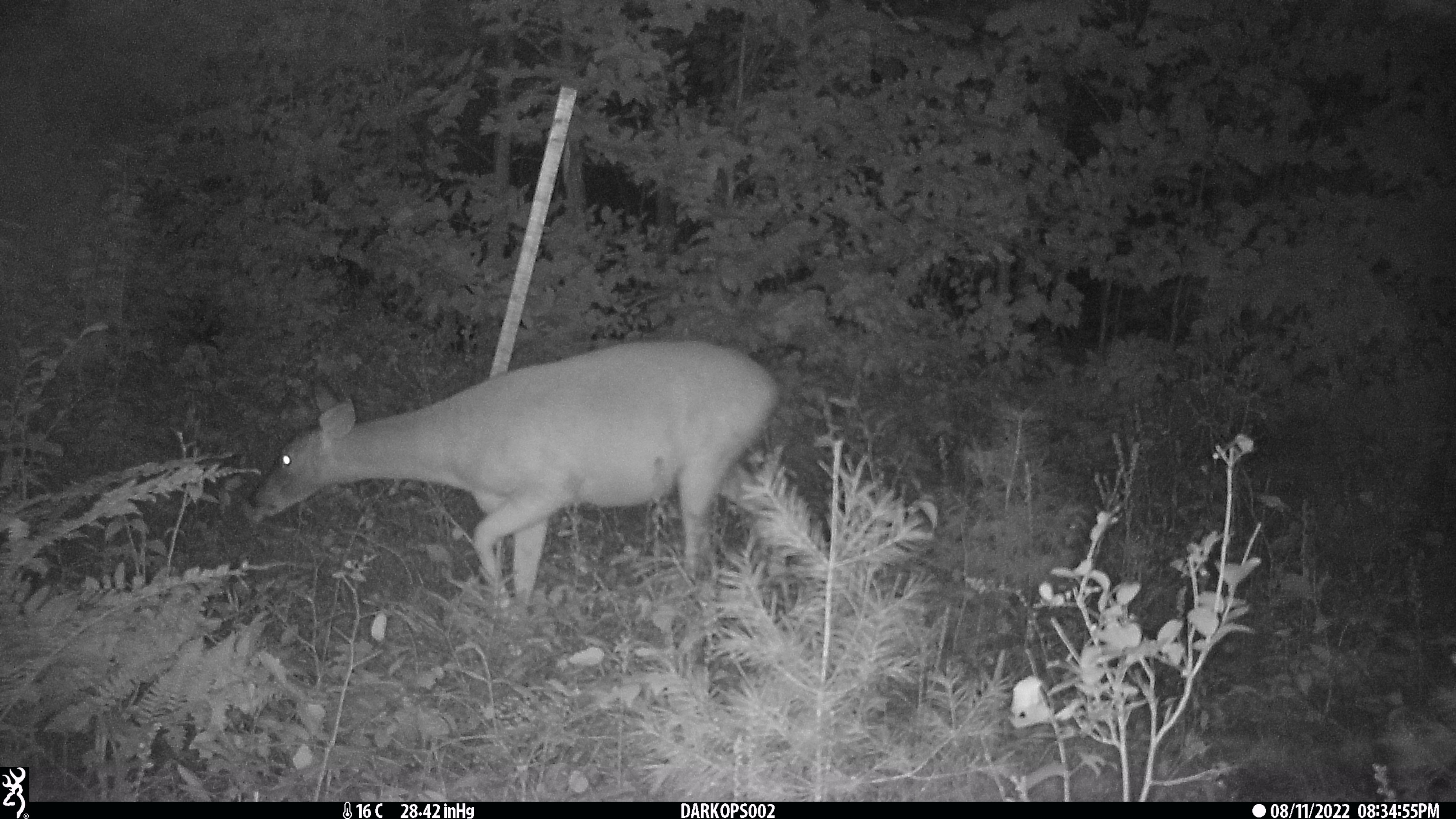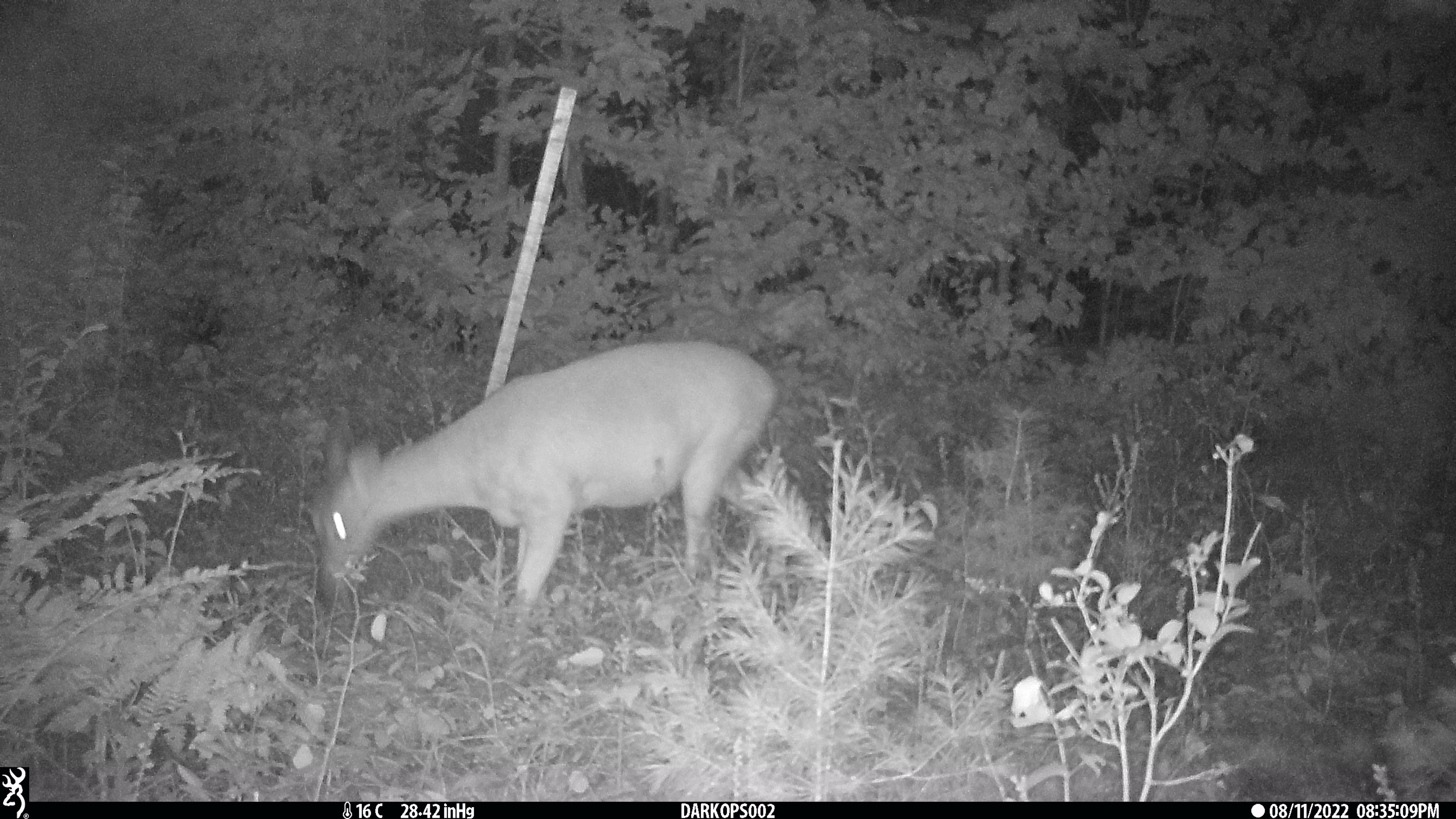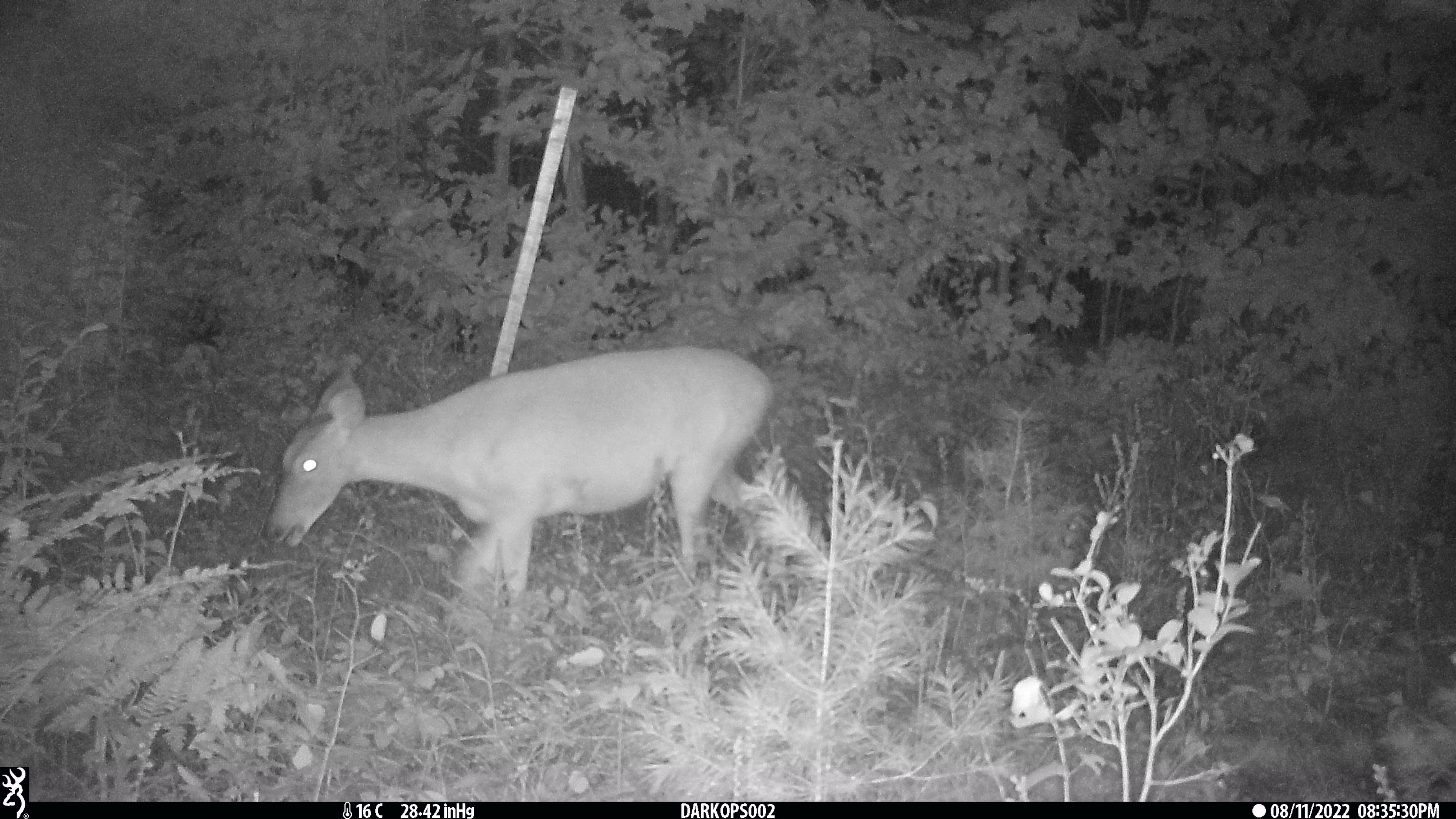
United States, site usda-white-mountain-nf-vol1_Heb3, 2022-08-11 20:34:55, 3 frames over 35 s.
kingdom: Animalia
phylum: Chordata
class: Mammalia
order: Artiodactyla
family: Cervidae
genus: Odocoileus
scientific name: Odocoileus virginianus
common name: white-tailed deer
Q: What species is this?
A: White-tailed deer (Odocoileus virginianus).